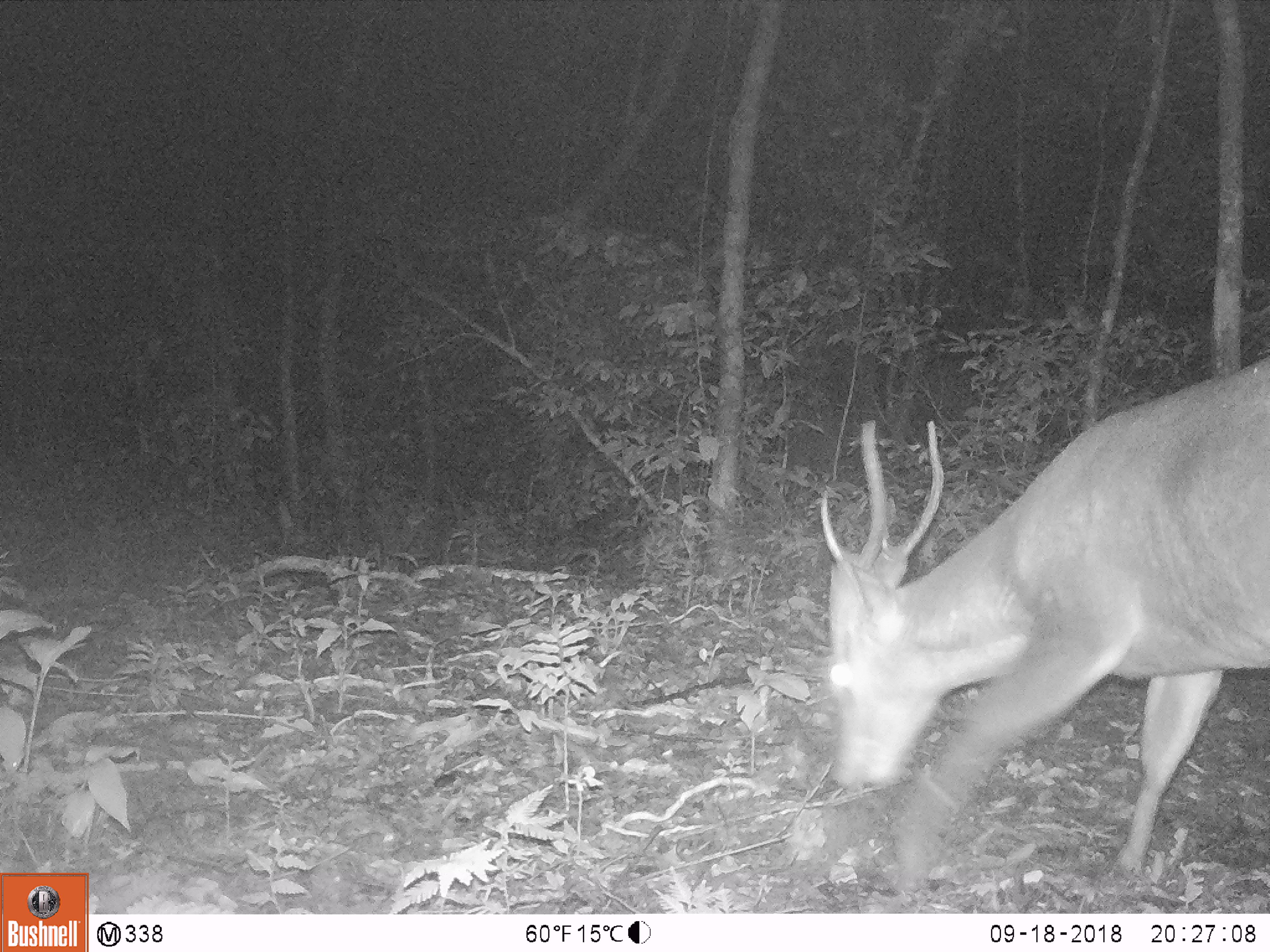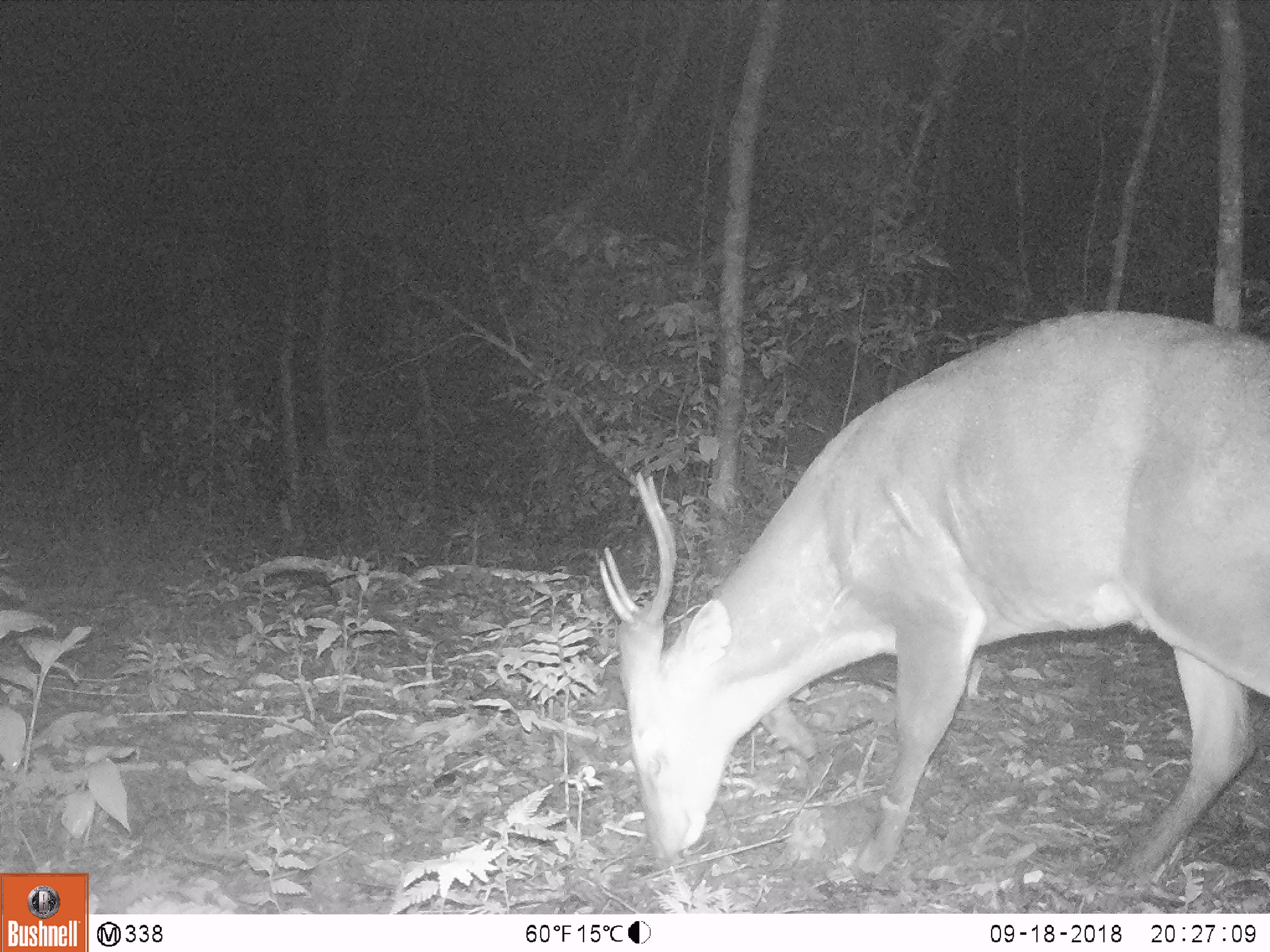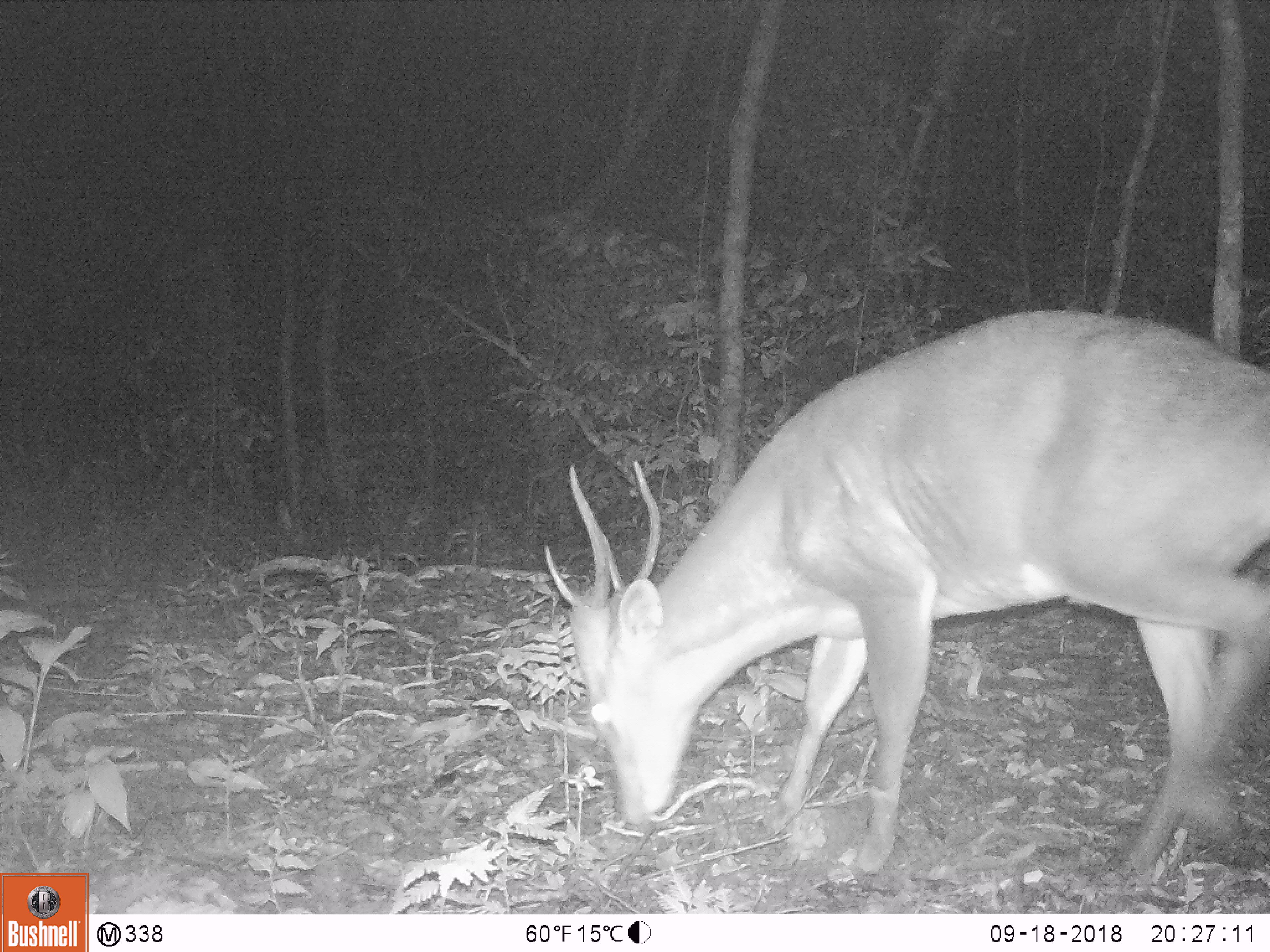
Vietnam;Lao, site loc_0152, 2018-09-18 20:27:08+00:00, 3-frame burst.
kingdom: Animalia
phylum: Chordata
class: Mammalia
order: Artiodactyla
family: Cervidae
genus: Muntiacus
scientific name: Muntiacus vuquangensis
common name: large-antlered muntjac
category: large antlered muntjac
Large antlered muntjac (large-antlered muntjac) (Muntiacus vuquangensis). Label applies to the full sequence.